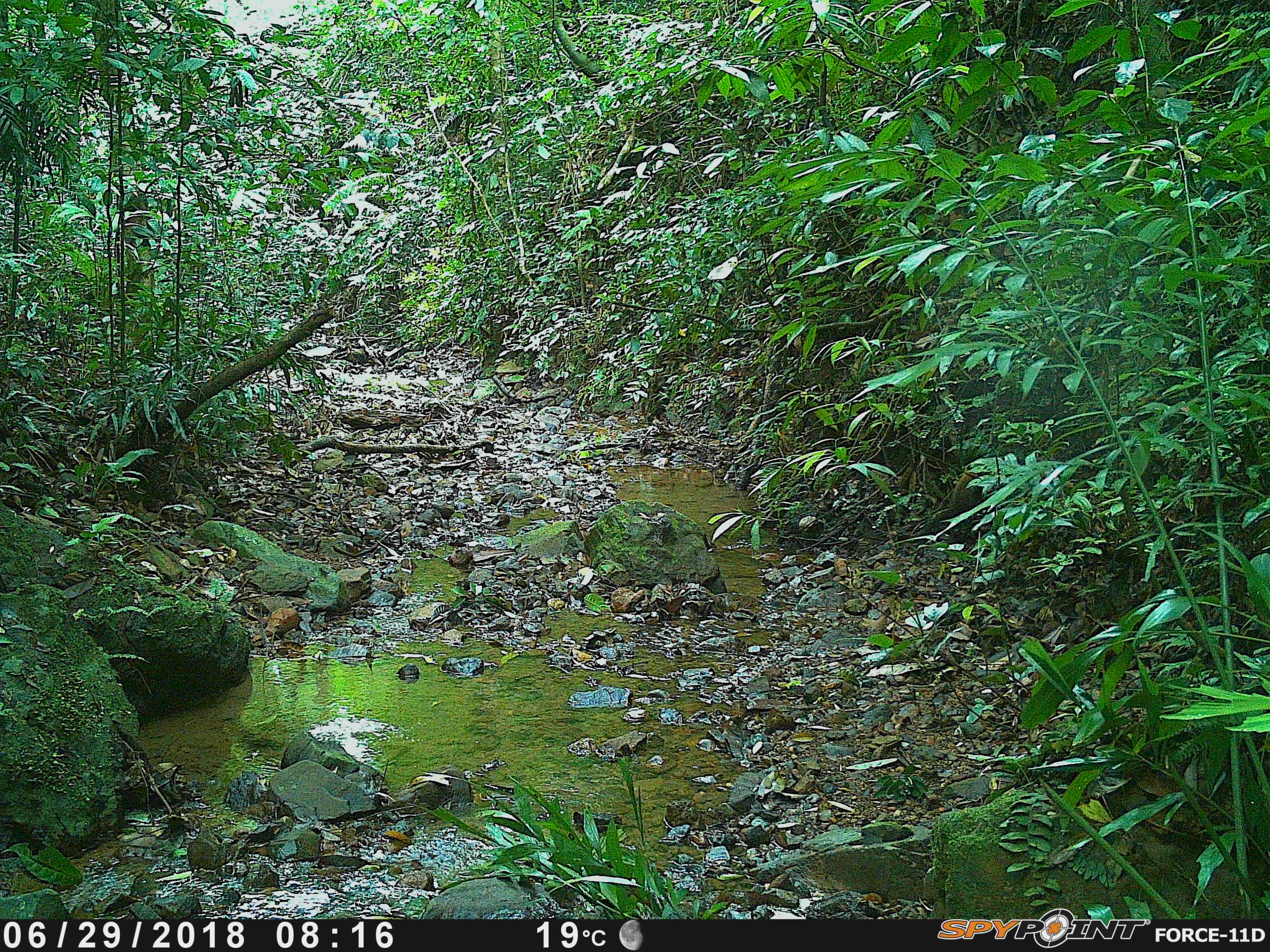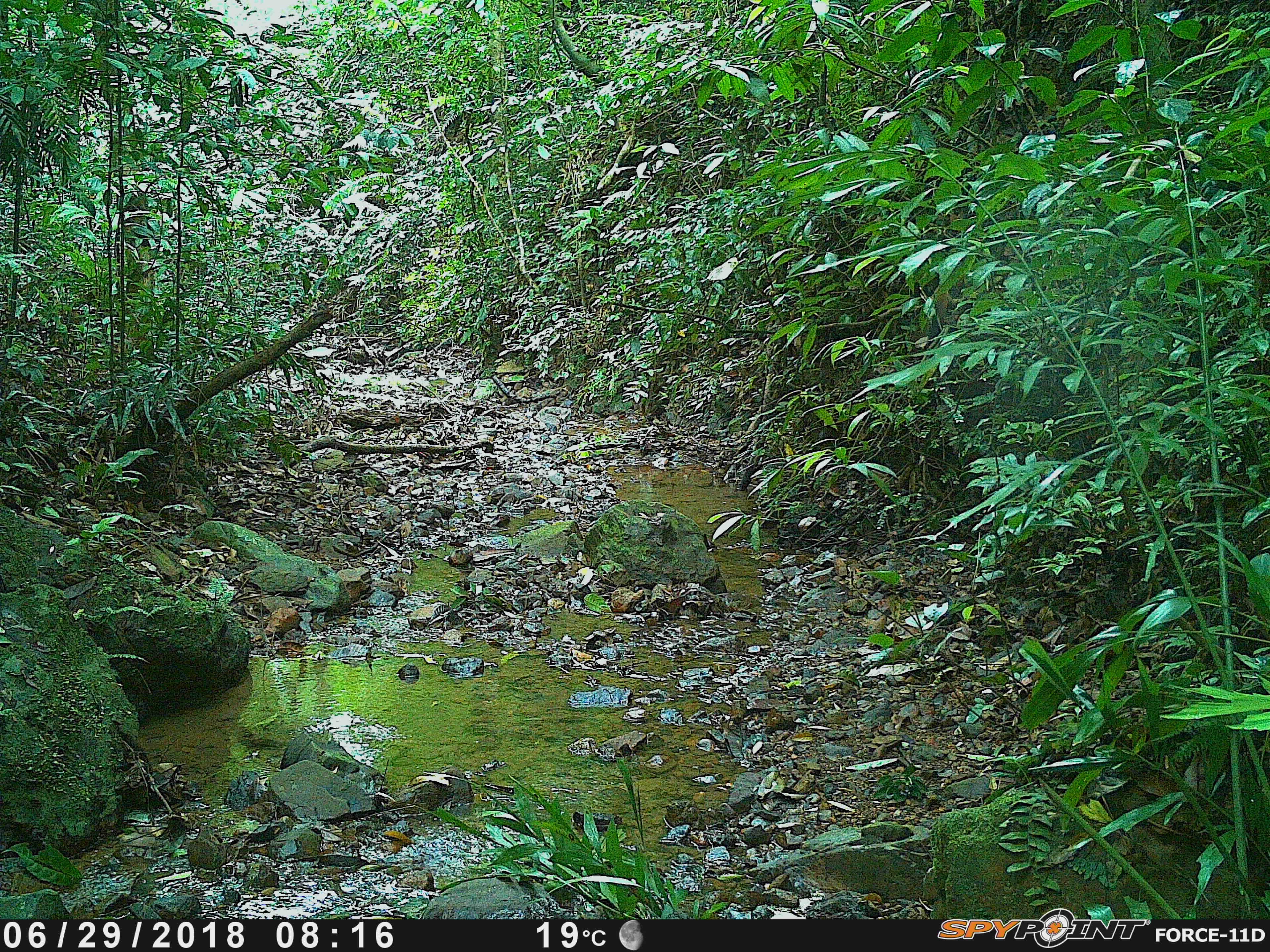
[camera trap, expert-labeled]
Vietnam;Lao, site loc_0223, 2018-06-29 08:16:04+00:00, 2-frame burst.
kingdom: Animalia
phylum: Chordata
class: Mammalia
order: Carnivora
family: Mustelidae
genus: Martes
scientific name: Martes flavigula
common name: yellow-throated marten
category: yellow throated marten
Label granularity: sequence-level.